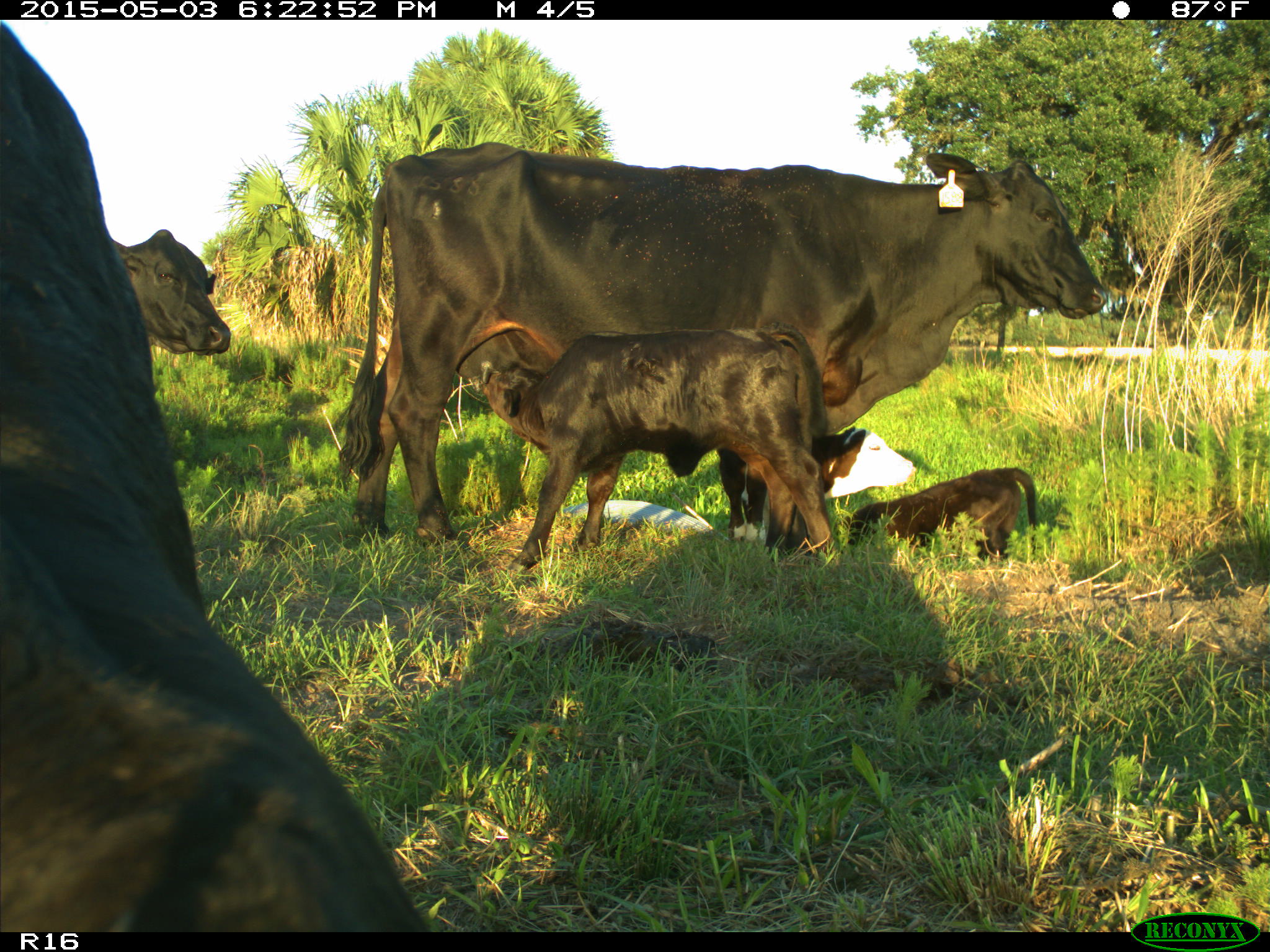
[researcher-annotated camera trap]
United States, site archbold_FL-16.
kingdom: Animalia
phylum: Chordata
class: Mammalia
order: Artiodactyla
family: Bovidae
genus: Bos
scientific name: Bos taurus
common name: domestic cow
Bos taurus (domestic cow).